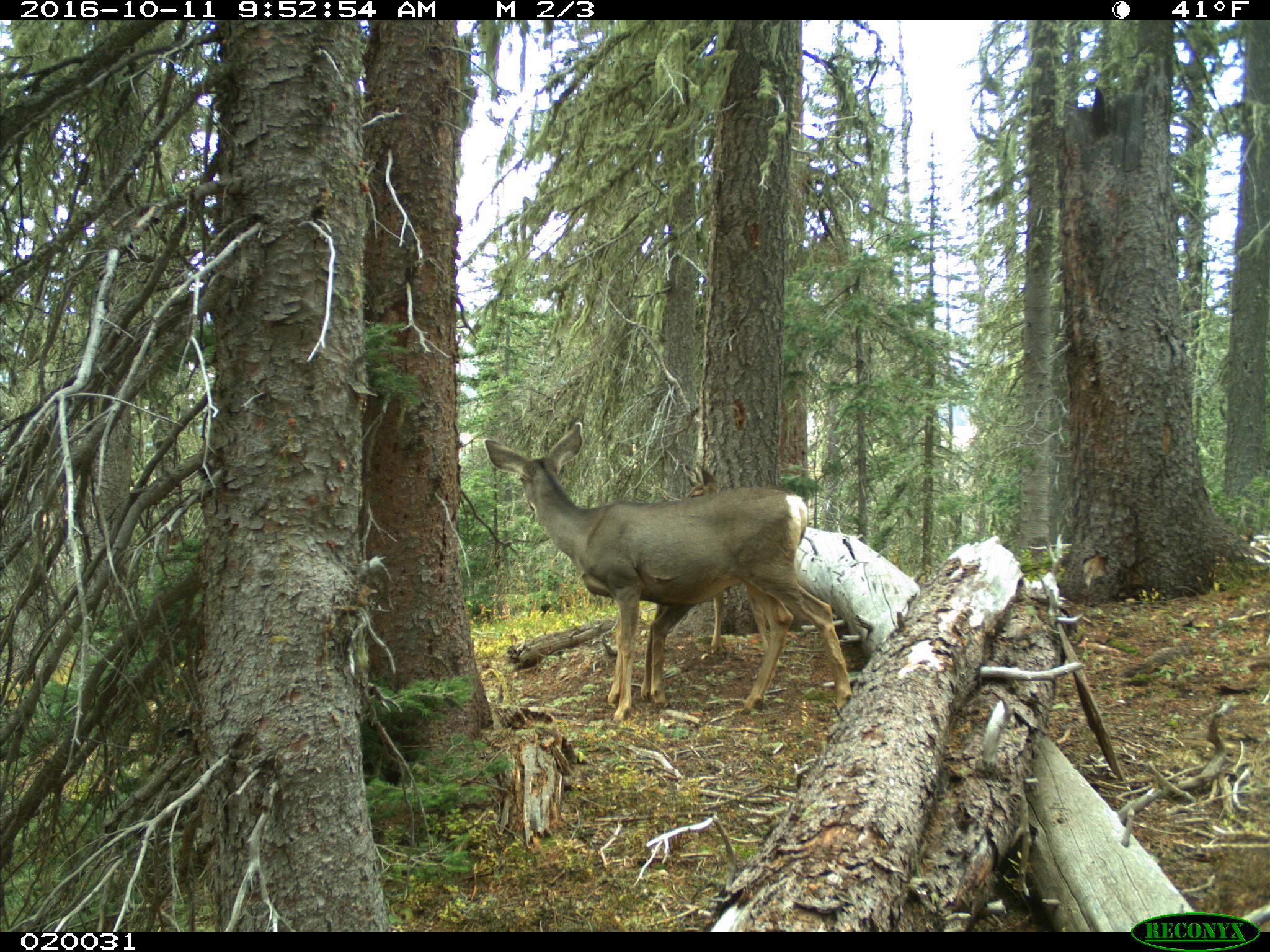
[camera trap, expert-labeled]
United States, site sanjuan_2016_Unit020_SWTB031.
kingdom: Animalia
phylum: Chordata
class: Mammalia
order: Artiodactyla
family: Cervidae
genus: Odocoileus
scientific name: Odocoileus hemionus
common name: mule deer